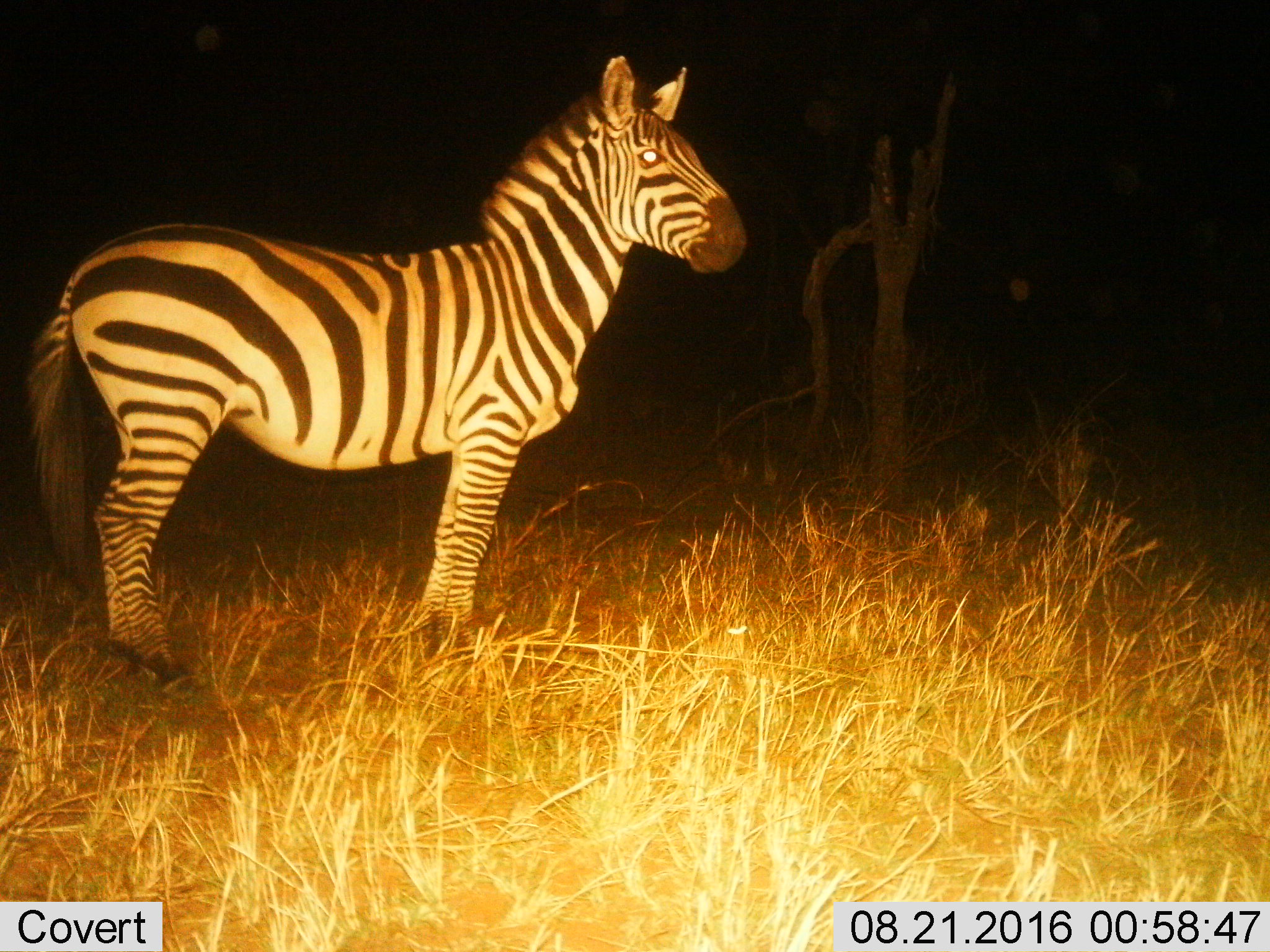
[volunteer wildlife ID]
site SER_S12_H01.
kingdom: Animalia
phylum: Chordata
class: Mammalia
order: Perissodactyla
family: Equidae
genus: Equus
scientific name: Equus quagga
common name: plains zebra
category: zebraplains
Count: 1.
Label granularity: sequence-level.